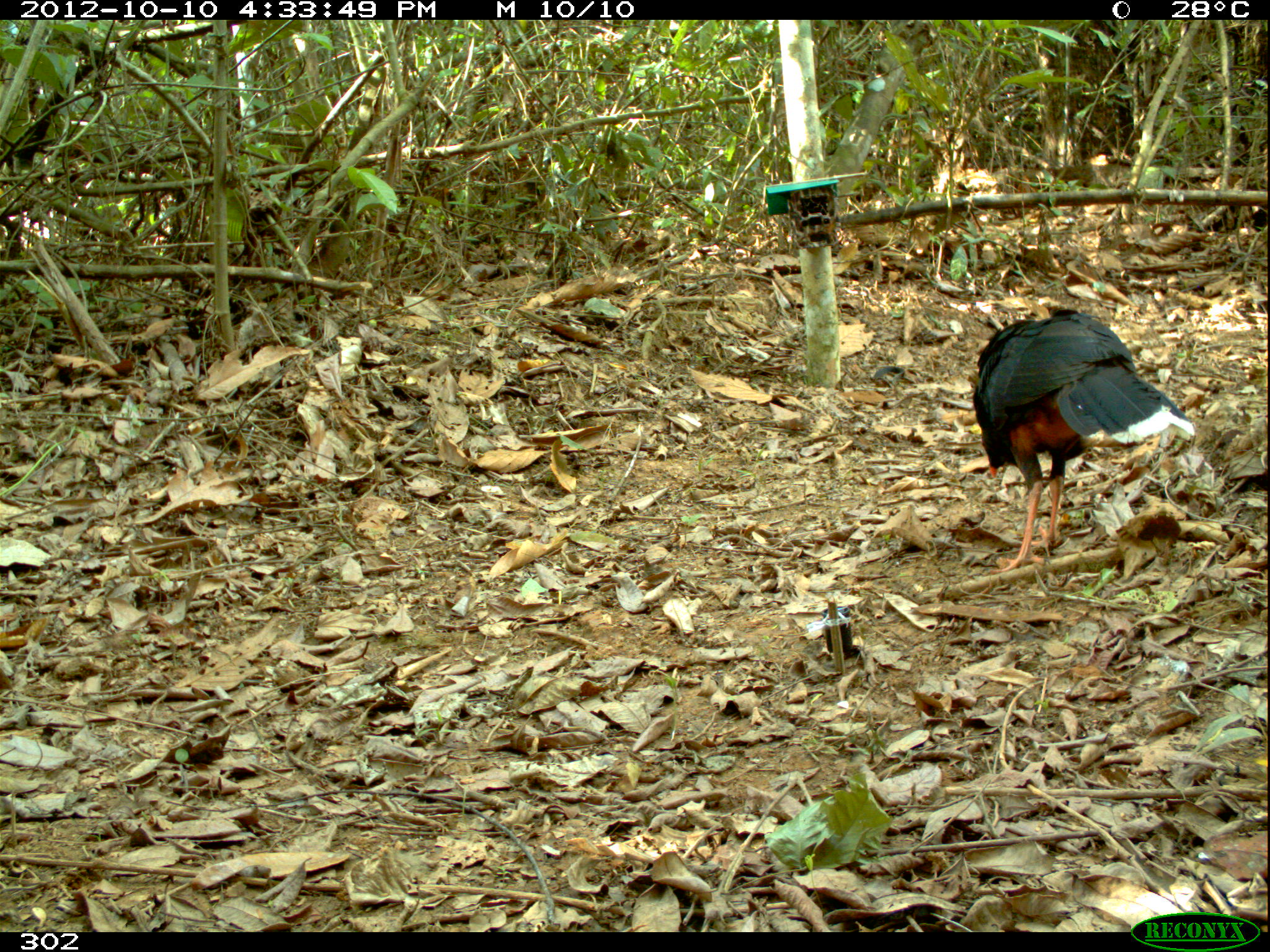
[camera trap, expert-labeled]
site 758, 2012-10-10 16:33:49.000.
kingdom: Animalia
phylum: Chordata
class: Aves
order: Galliformes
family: Cracidae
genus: Mitu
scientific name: Mitu tuberosum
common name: razor-billed curassow